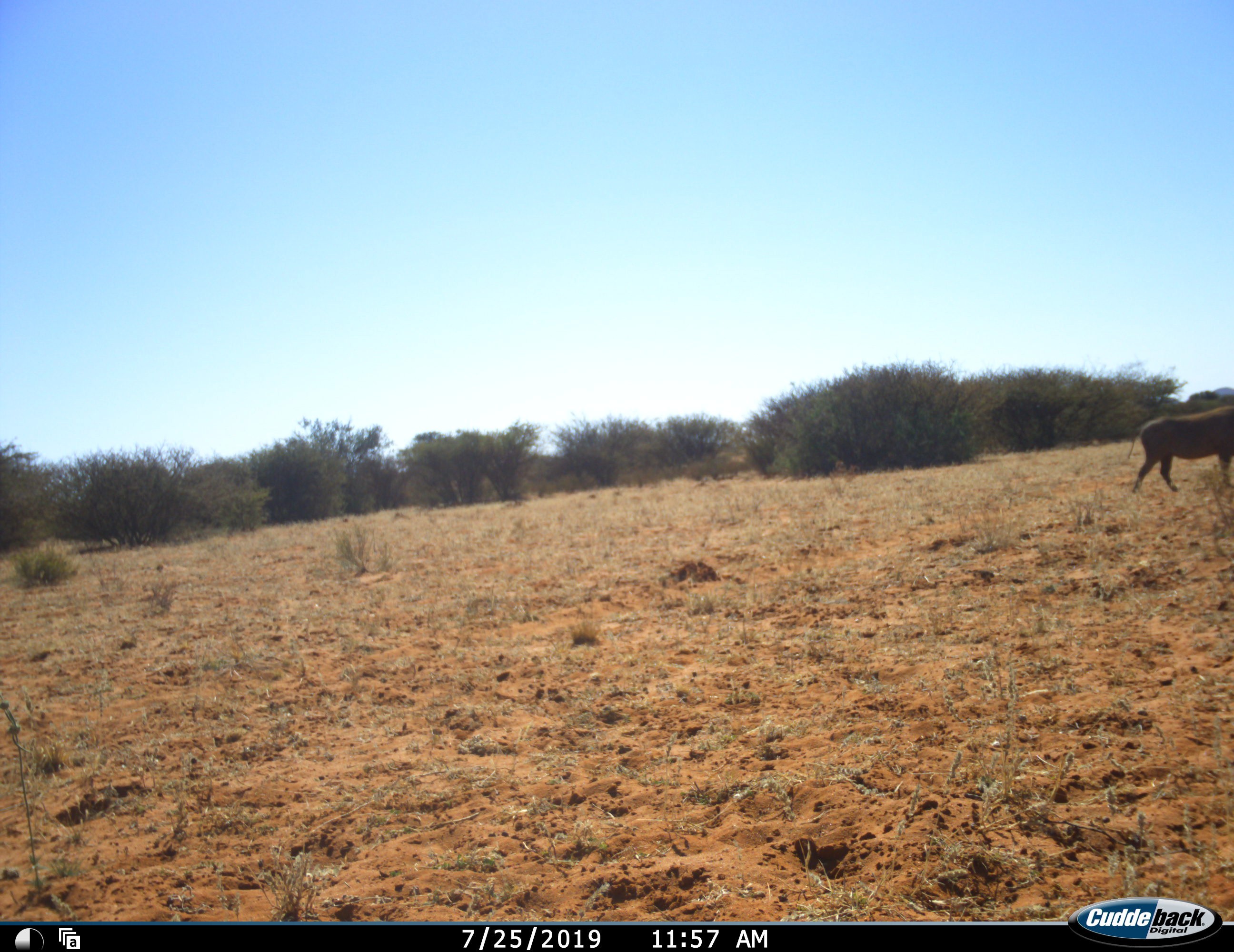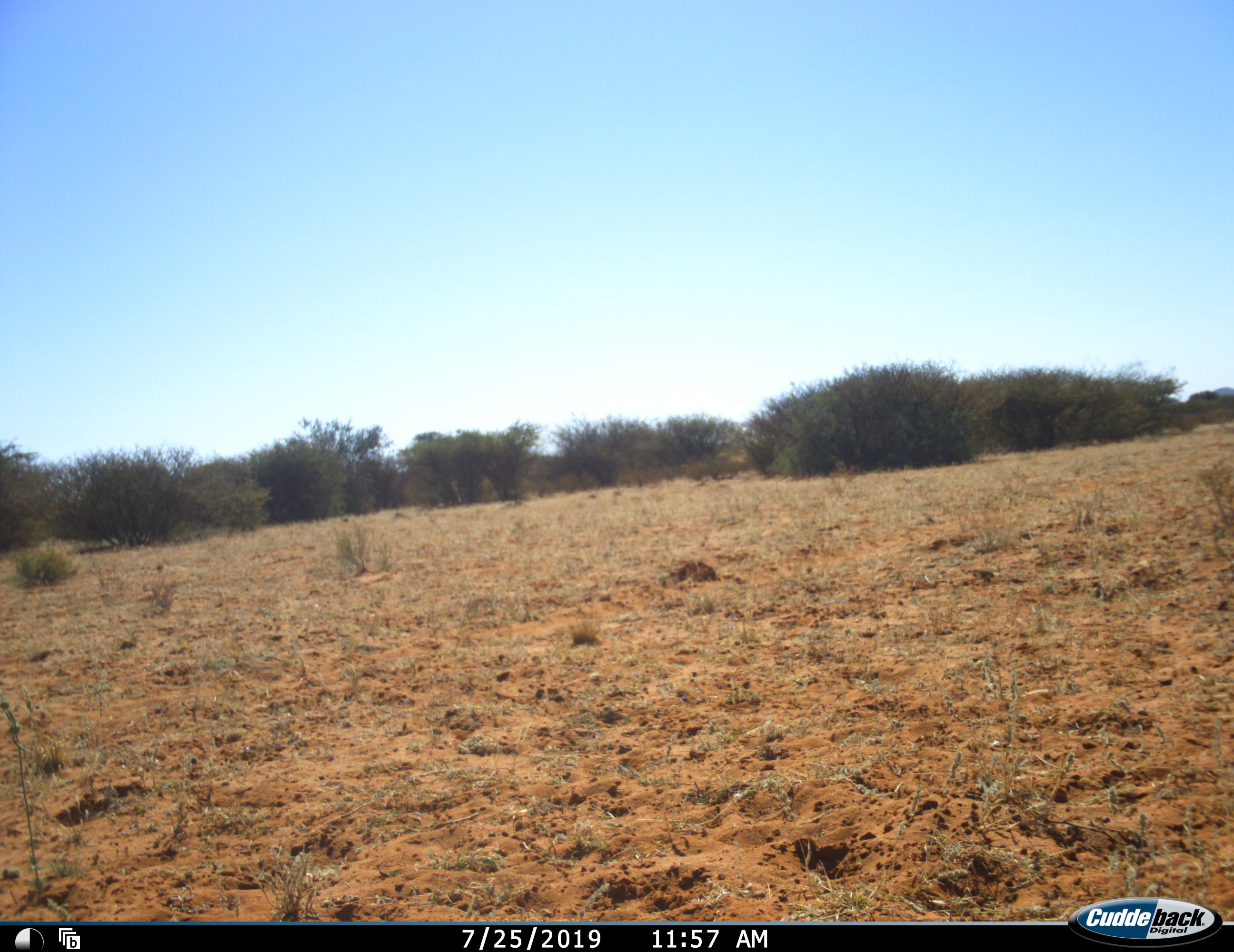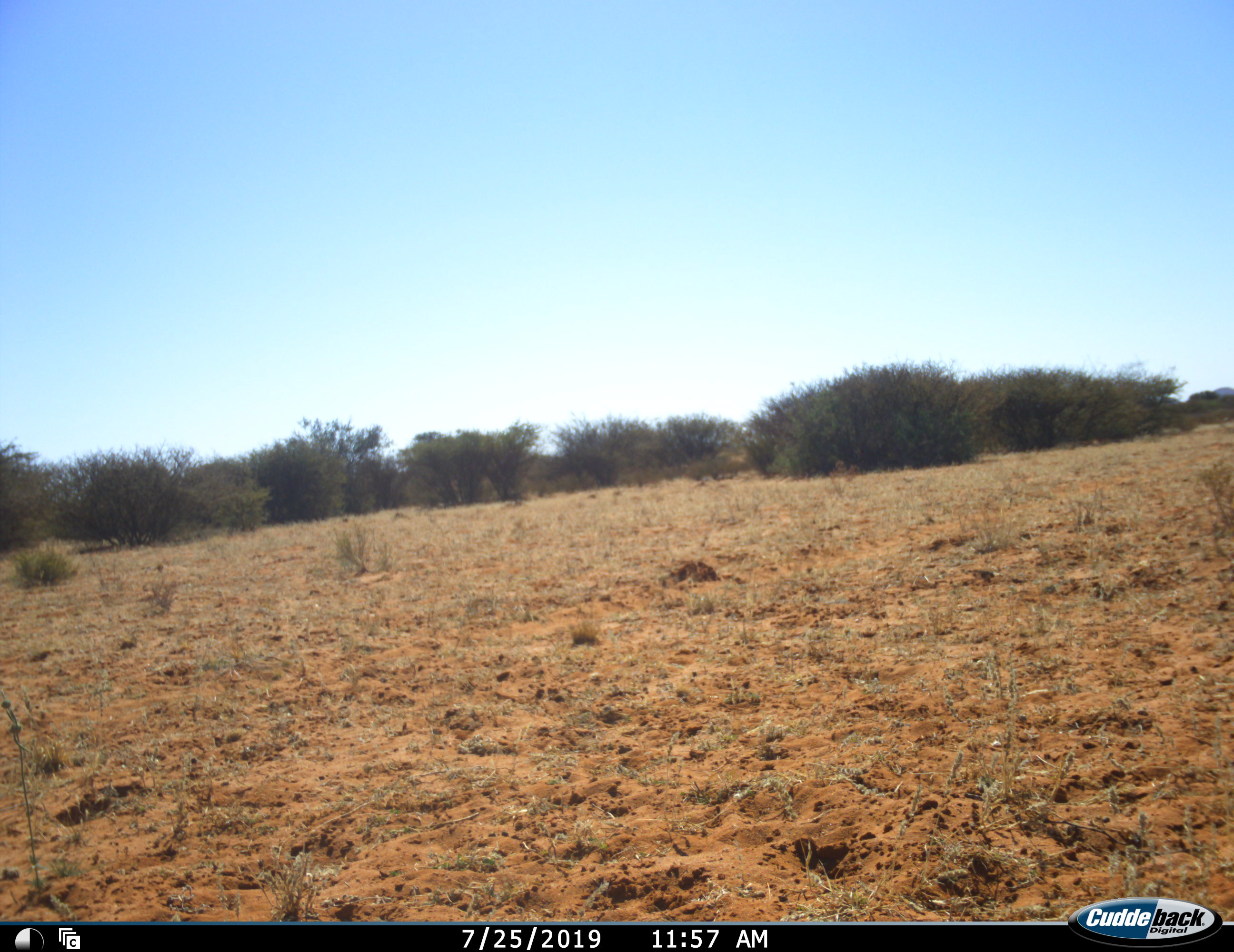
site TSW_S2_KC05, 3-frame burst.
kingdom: Animalia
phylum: Chordata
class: Mammalia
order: Artiodactyla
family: Suidae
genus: Phacochoerus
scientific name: Phacochoerus africanus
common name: warthog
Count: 1.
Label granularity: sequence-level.